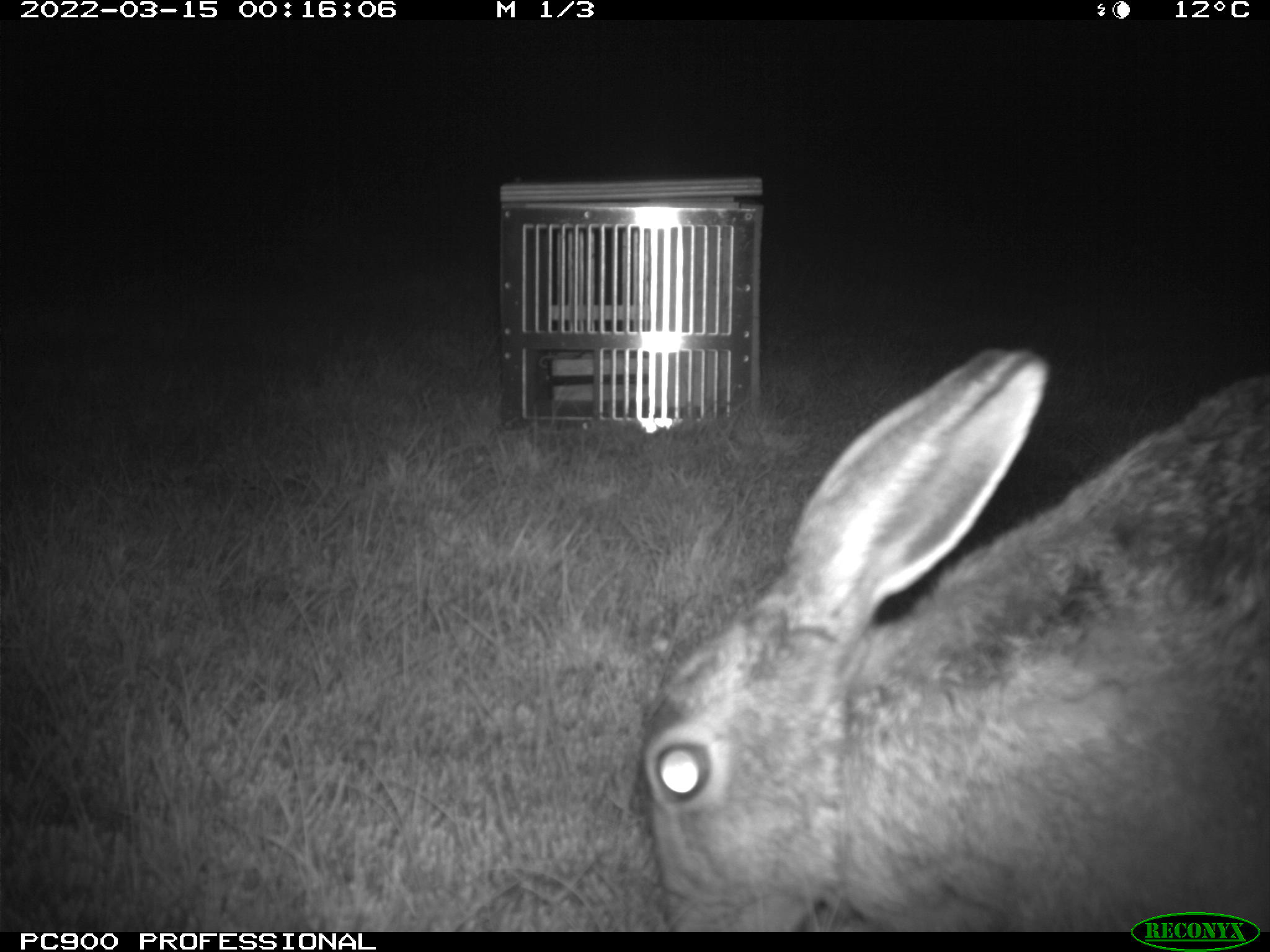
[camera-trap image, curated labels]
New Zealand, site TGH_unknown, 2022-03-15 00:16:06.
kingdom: Animalia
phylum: Chordata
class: Mammalia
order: Lagomorpha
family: Leporidae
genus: Lepus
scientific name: Lepus europaeus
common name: brown hare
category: hare